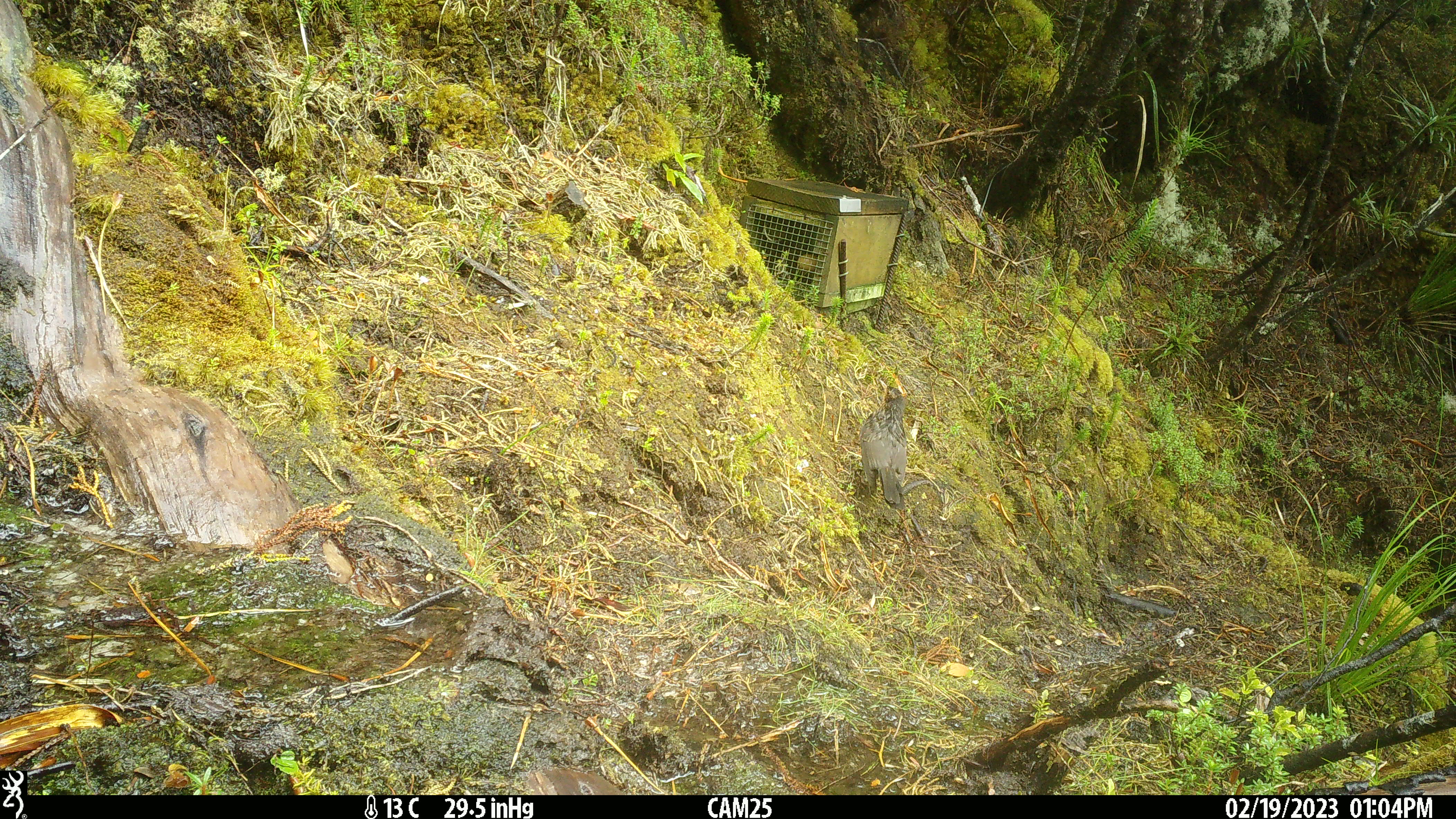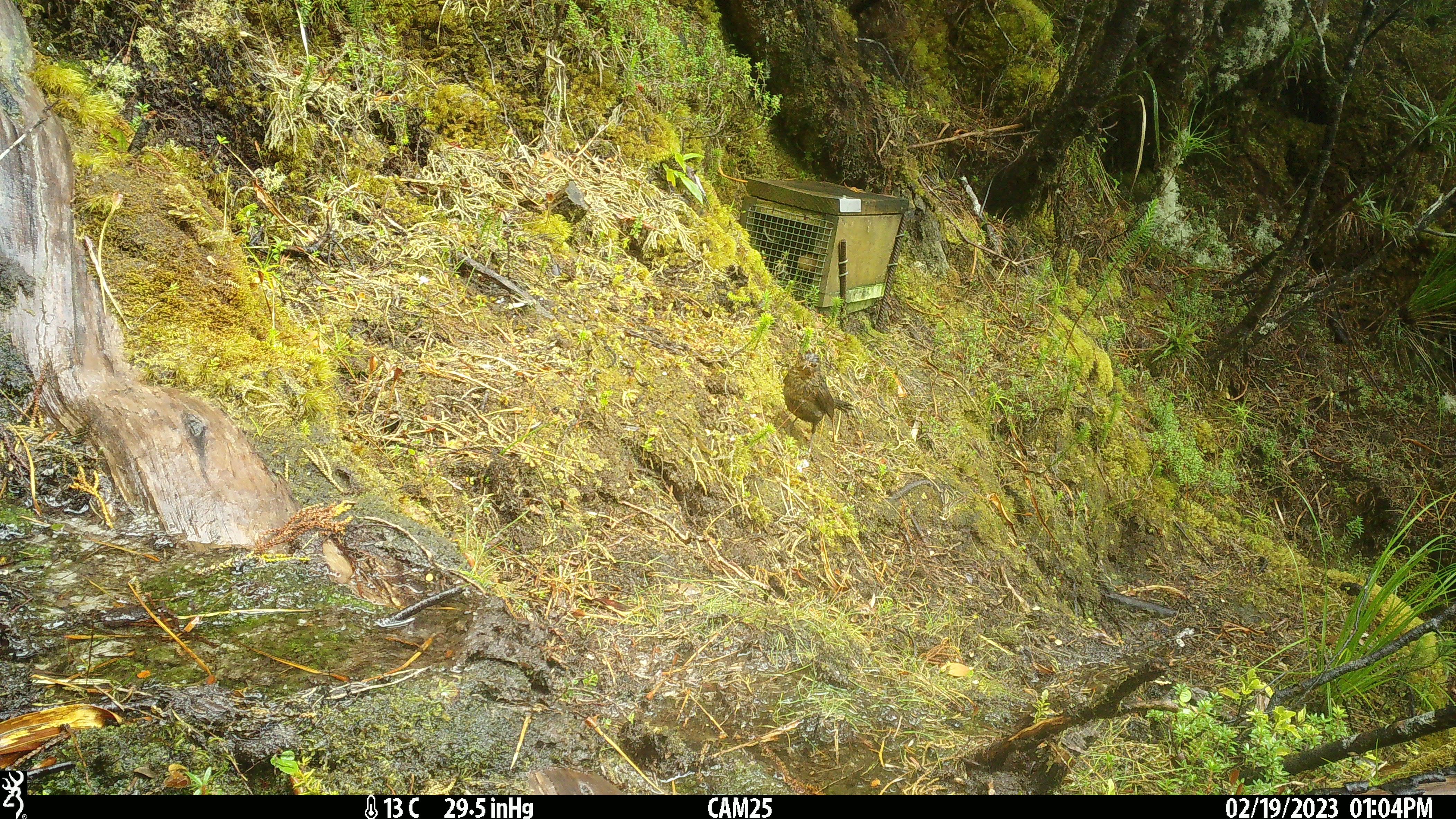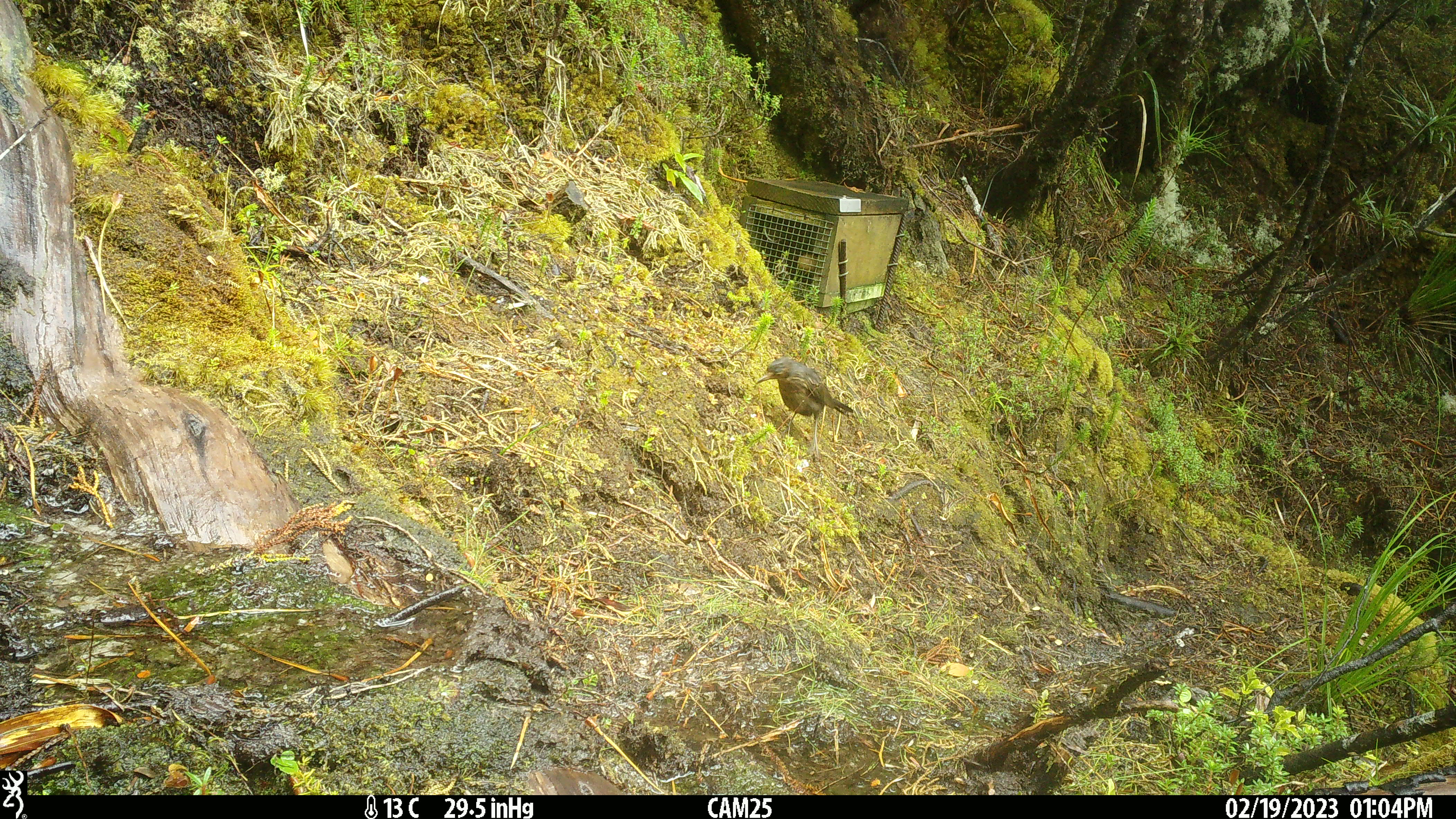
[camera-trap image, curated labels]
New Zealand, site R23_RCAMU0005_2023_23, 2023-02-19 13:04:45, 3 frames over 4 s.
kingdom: Animalia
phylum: Chordata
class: Aves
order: Passeriformes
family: Turdidae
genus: Turdus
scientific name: Turdus merula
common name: eurasian blackbird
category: blackbird